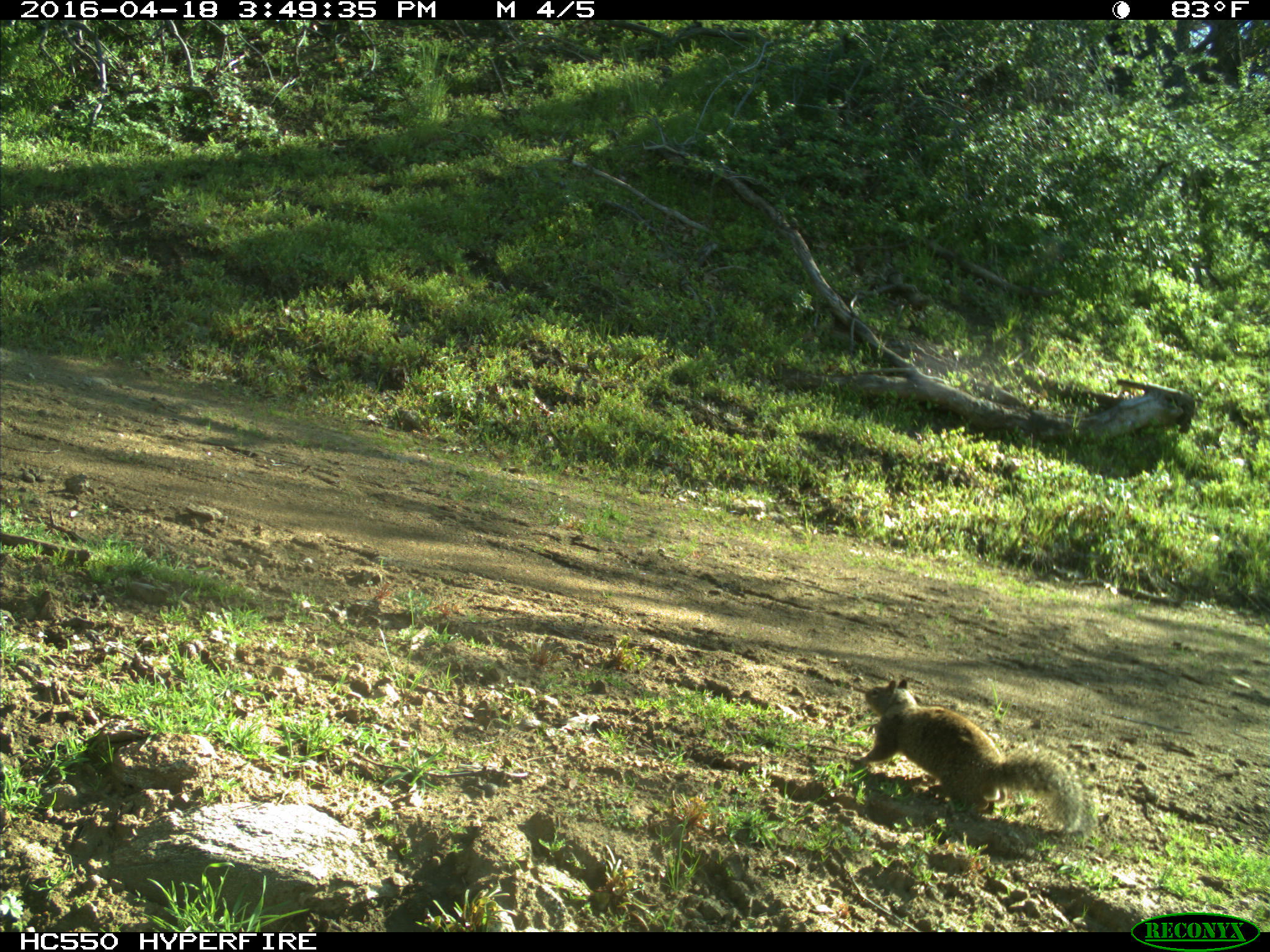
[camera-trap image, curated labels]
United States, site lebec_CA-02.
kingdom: Animalia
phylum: Chordata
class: Mammalia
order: Rodentia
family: Sciuridae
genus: Otospermophilus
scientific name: Otospermophilus beecheyi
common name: california ground squirrel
Otospermophilus beecheyi (california ground squirrel).